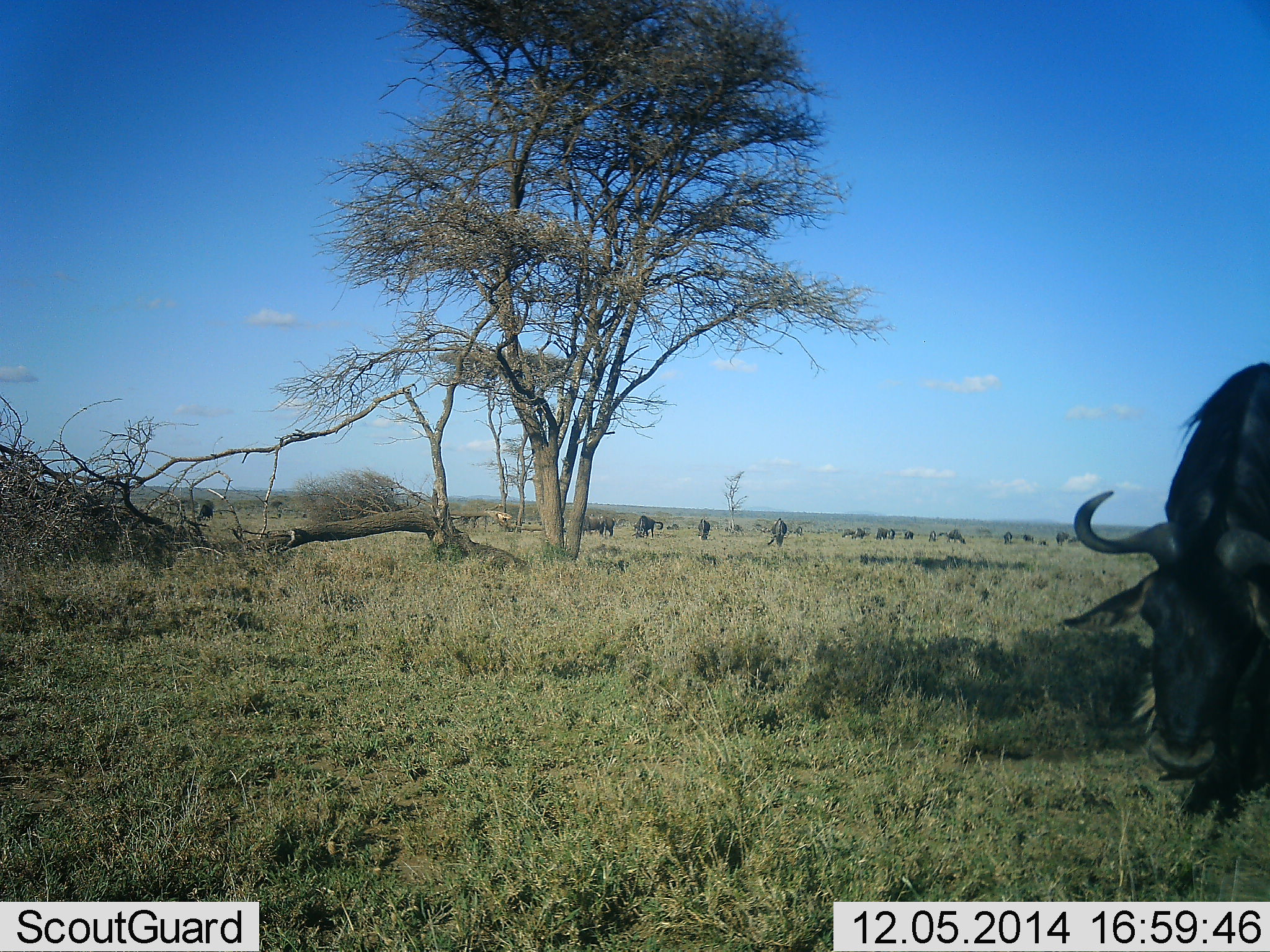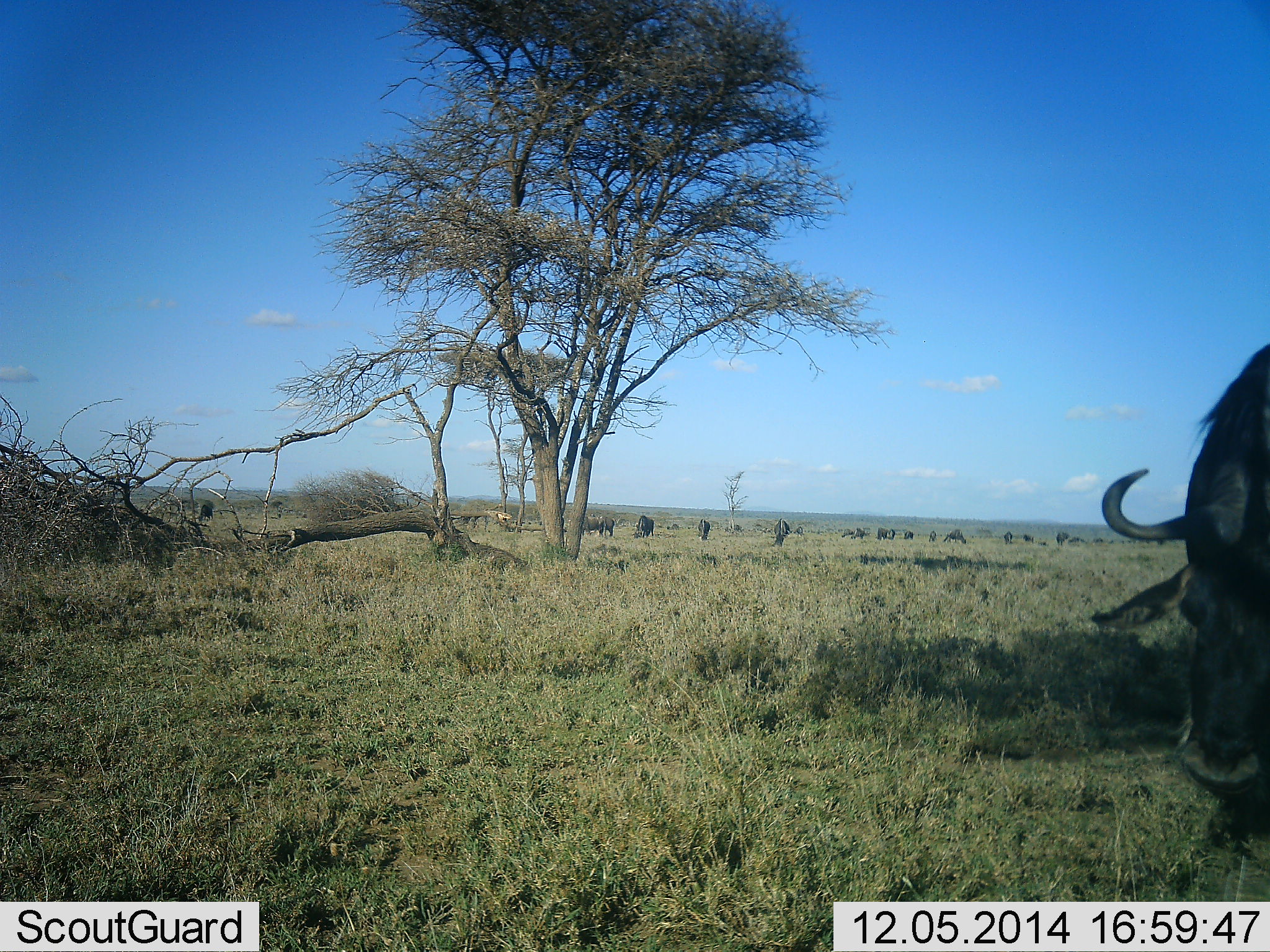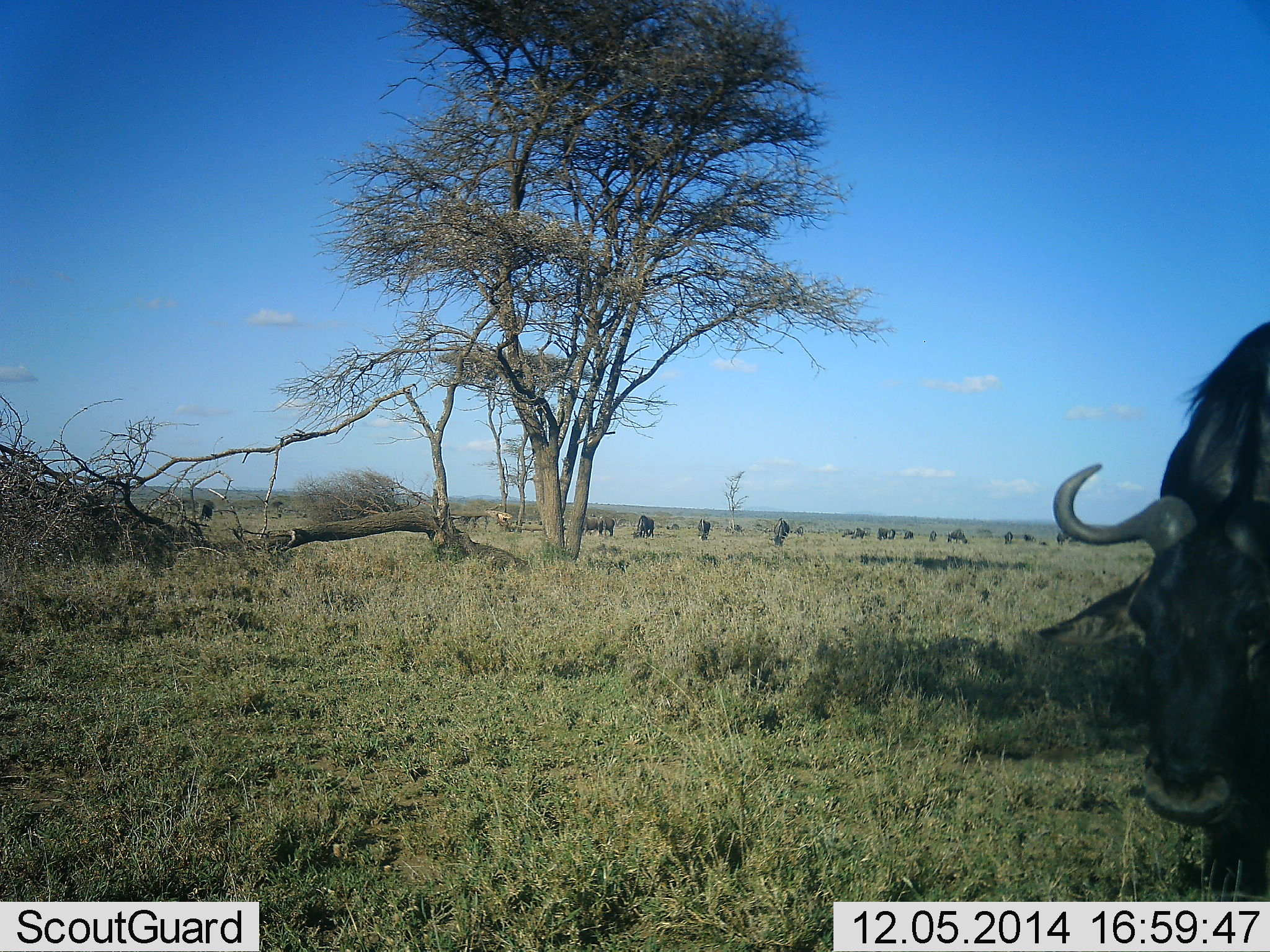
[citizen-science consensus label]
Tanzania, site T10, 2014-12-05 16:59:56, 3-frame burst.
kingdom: Animalia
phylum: Chordata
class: Mammalia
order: Artiodactyla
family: Bovidae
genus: Connochaetes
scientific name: Connochaetes taurinus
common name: blue wildebeest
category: wildebeest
Wildebeest (blue wildebeest) (Connochaetes taurinus), count 11-50. Behavior (volunteer vote fractions): standing 50%, resting 0%, moving 0%, interacting 0%. Young present (vote fraction): 0%. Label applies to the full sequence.